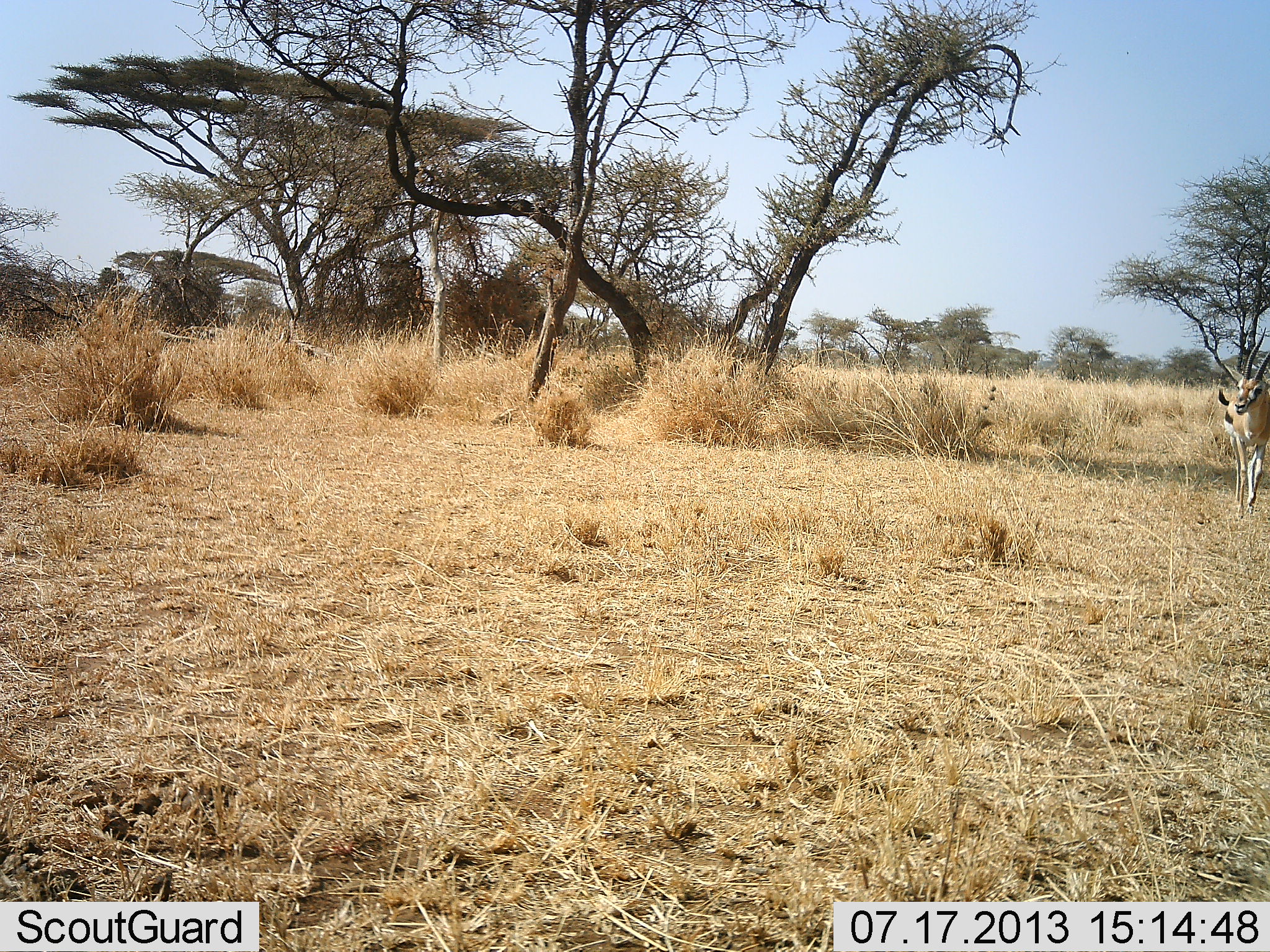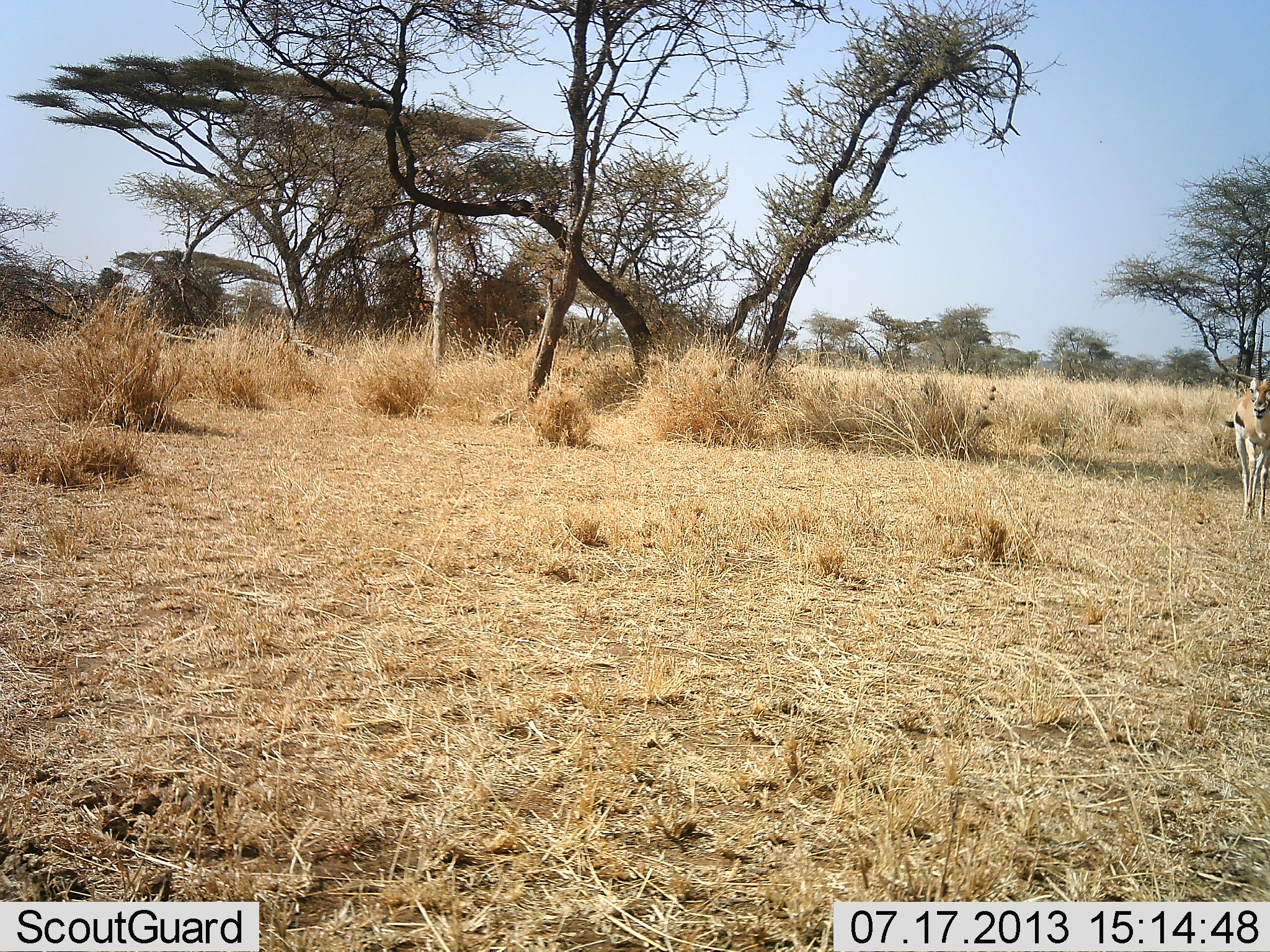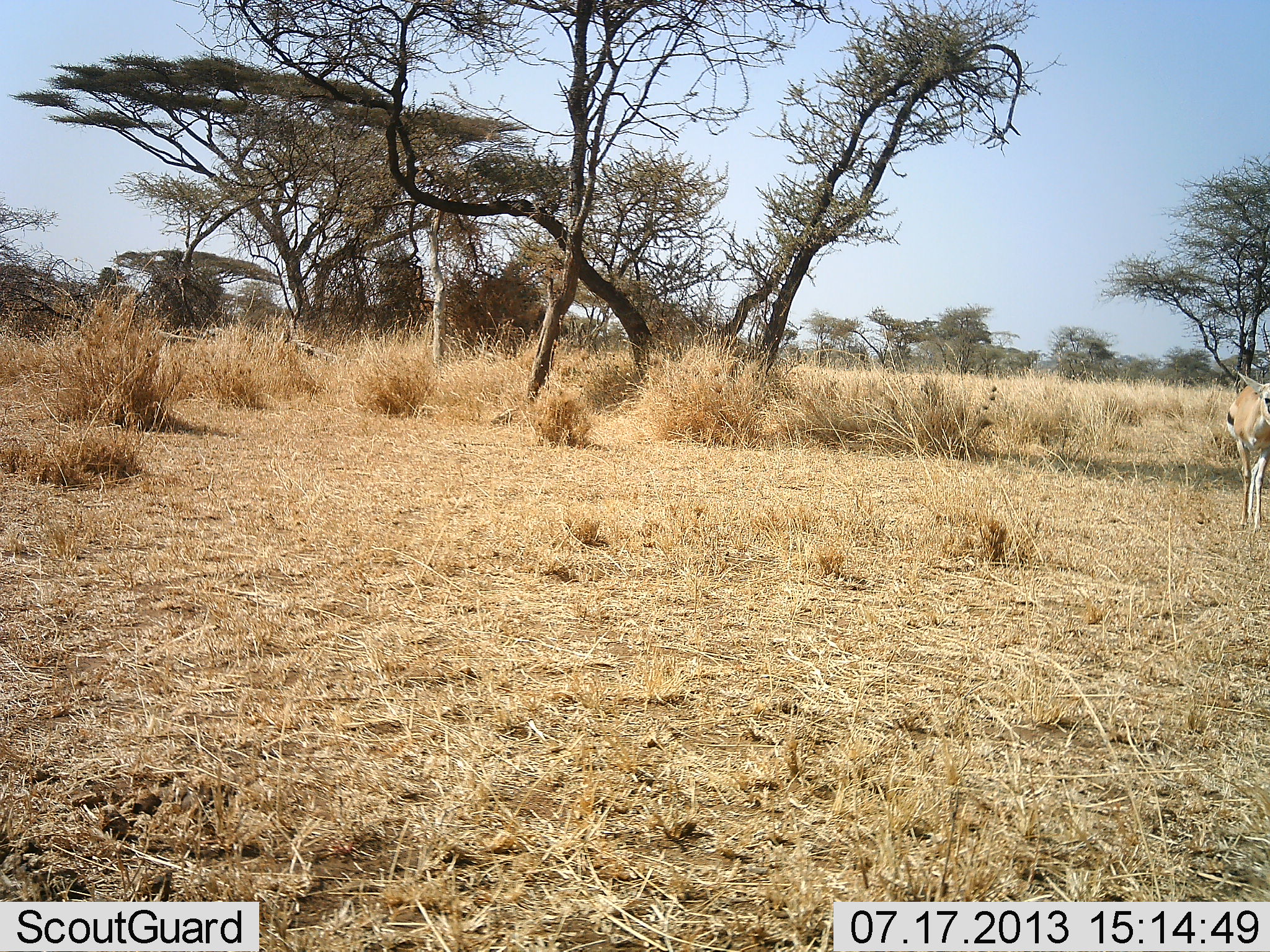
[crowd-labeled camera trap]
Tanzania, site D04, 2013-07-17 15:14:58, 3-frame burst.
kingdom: Animalia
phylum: Chordata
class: Mammalia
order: Artiodactyla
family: Bovidae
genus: Eudorcas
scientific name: Eudorcas thomsonii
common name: thomson's gazelle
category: gazellethomsons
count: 1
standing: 20%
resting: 0%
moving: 90%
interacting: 0%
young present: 0%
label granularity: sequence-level